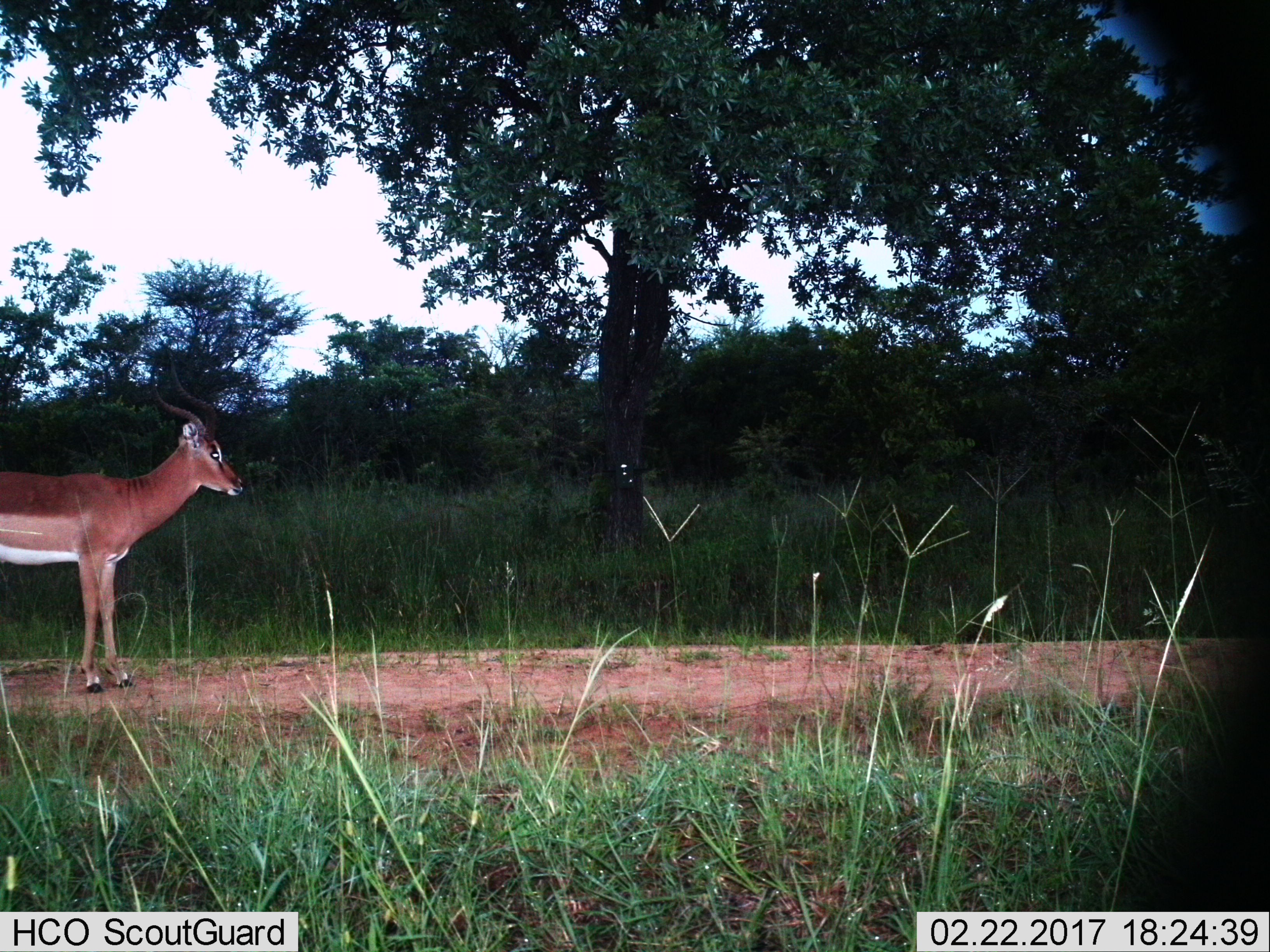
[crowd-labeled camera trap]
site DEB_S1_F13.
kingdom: Animalia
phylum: Chordata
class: Mammalia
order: Artiodactyla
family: Bovidae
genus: Aepyceros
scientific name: Aepyceros melampus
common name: impala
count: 1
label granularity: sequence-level